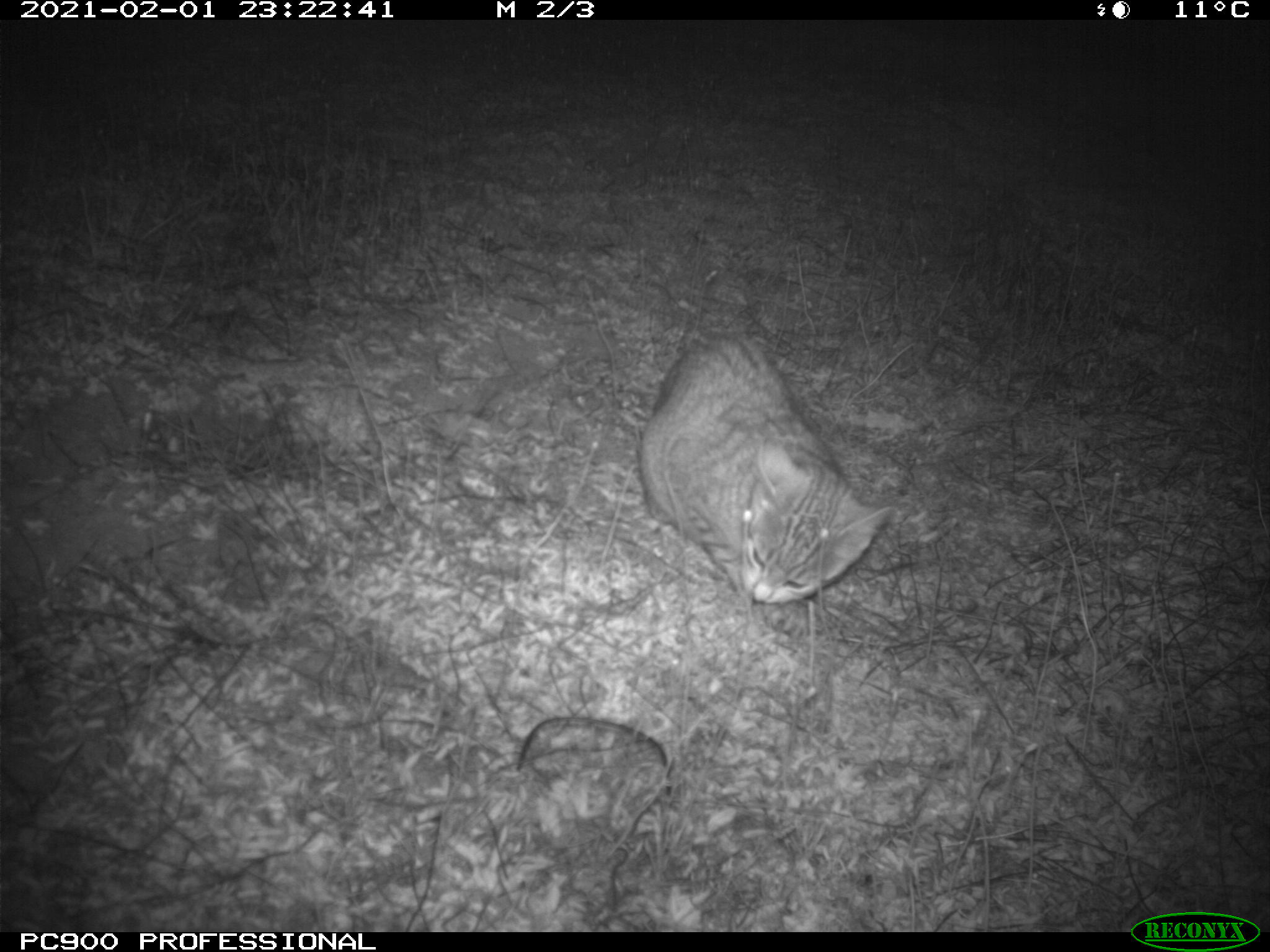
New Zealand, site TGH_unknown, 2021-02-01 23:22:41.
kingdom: Animalia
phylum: Chordata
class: Mammalia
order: Carnivora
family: Felidae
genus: Felis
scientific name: Felis catus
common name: domestic cat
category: cat